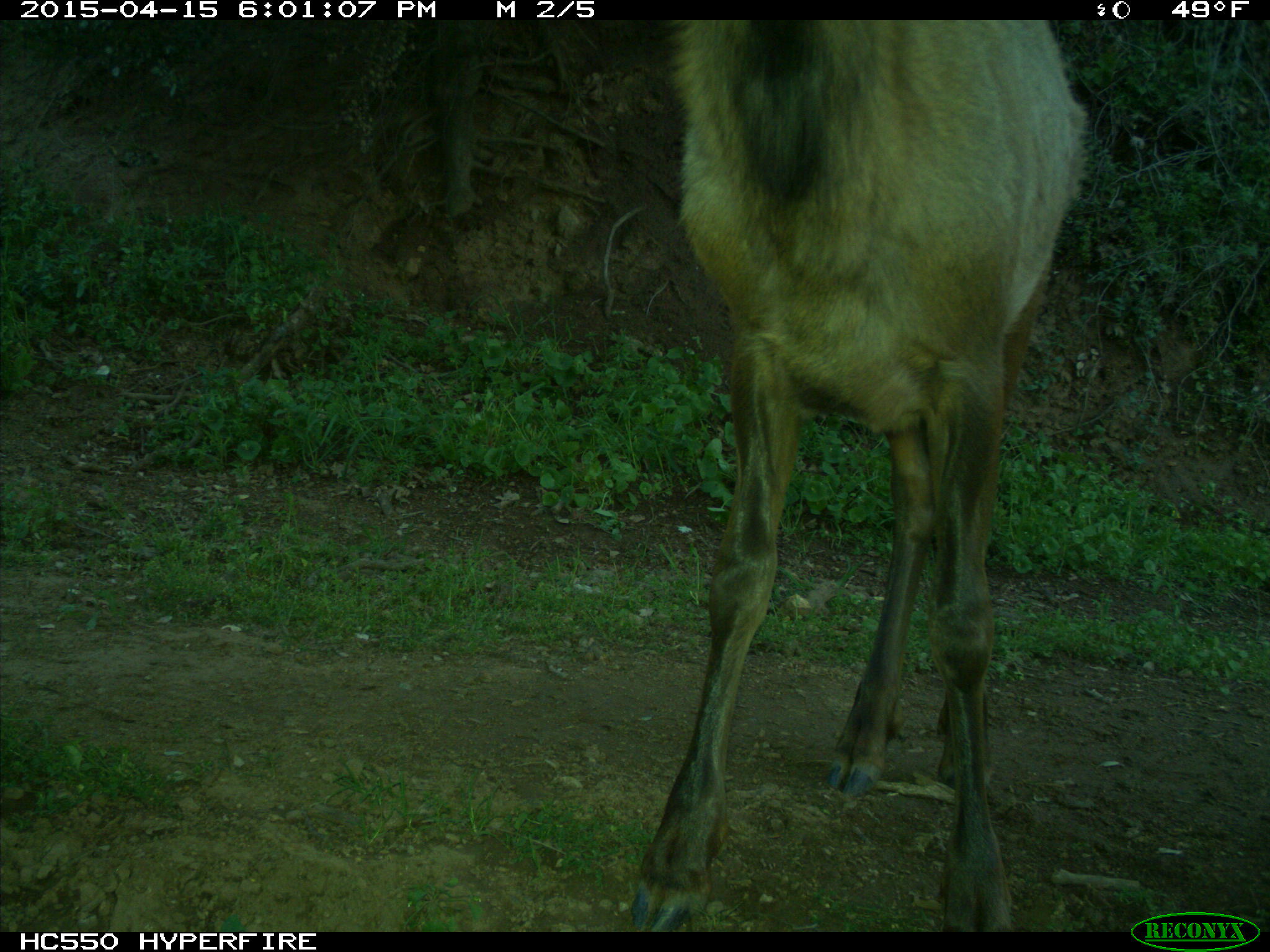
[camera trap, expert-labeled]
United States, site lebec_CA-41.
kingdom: Animalia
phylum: Chordata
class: Mammalia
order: Artiodactyla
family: Cervidae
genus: Cervus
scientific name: Cervus canadensis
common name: elk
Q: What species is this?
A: Cervus canadensis (elk).